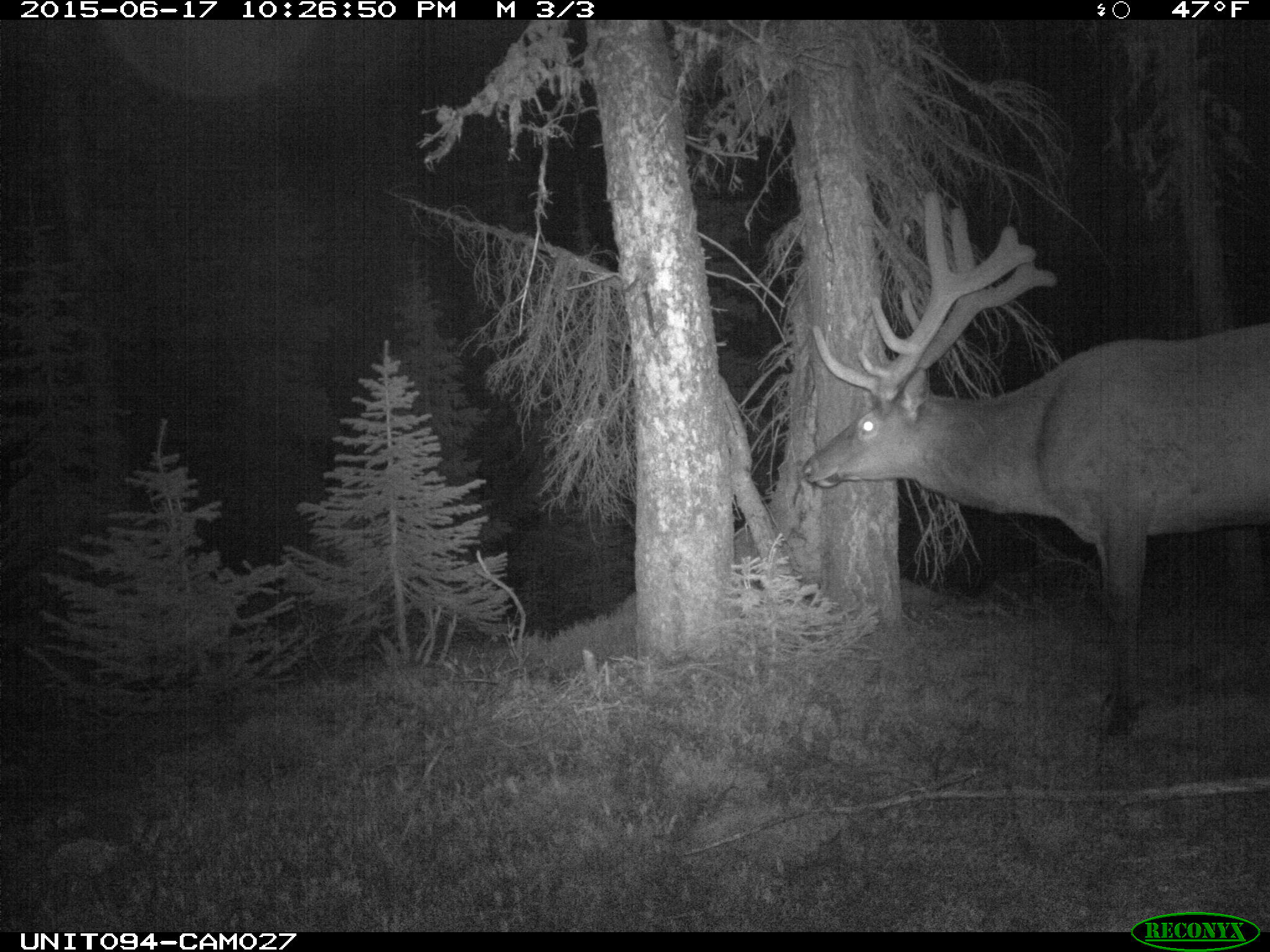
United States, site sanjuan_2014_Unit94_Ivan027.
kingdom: Animalia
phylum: Chordata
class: Mammalia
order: Artiodactyla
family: Cervidae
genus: Cervus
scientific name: Cervus elaphus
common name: red deer